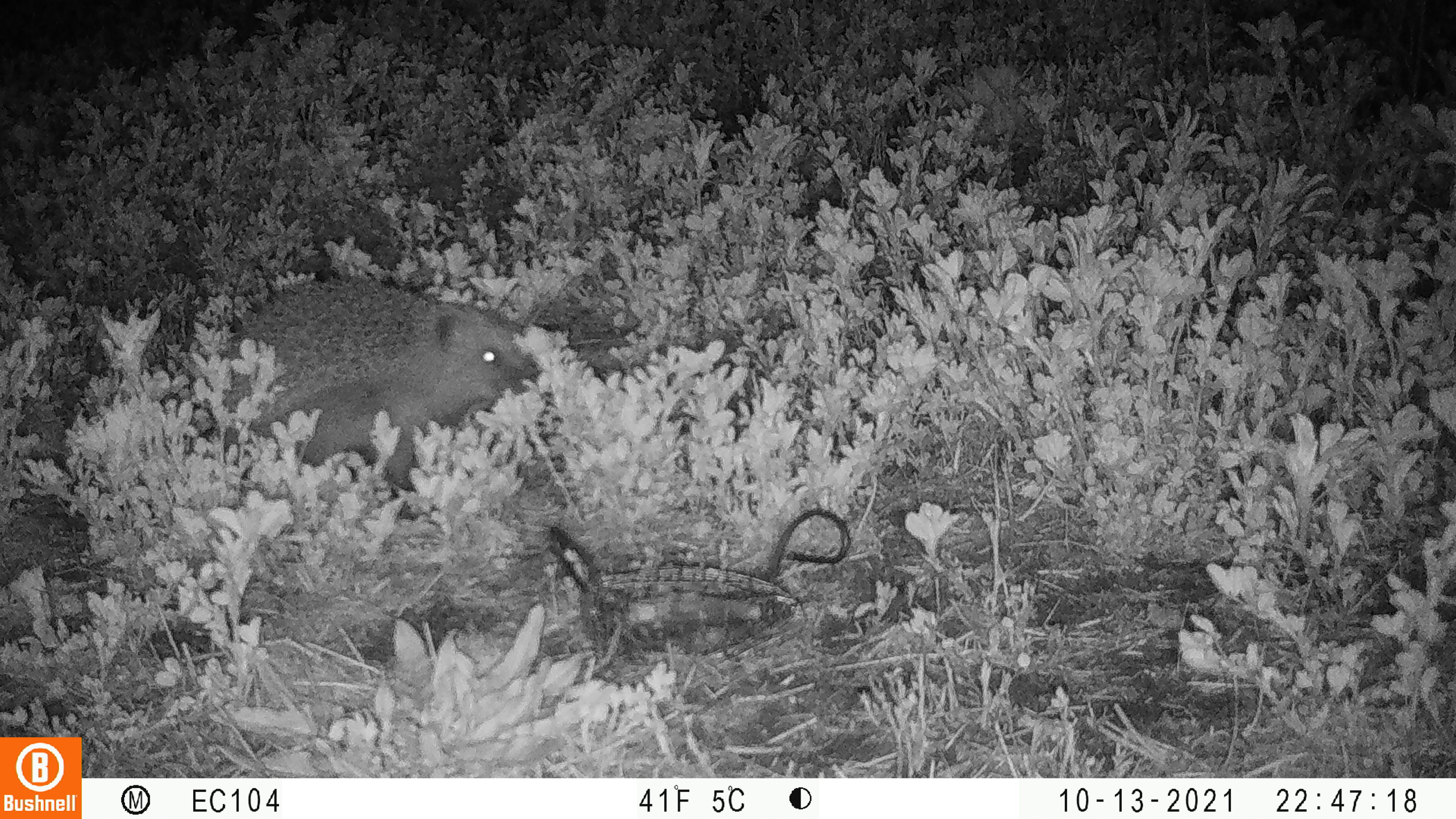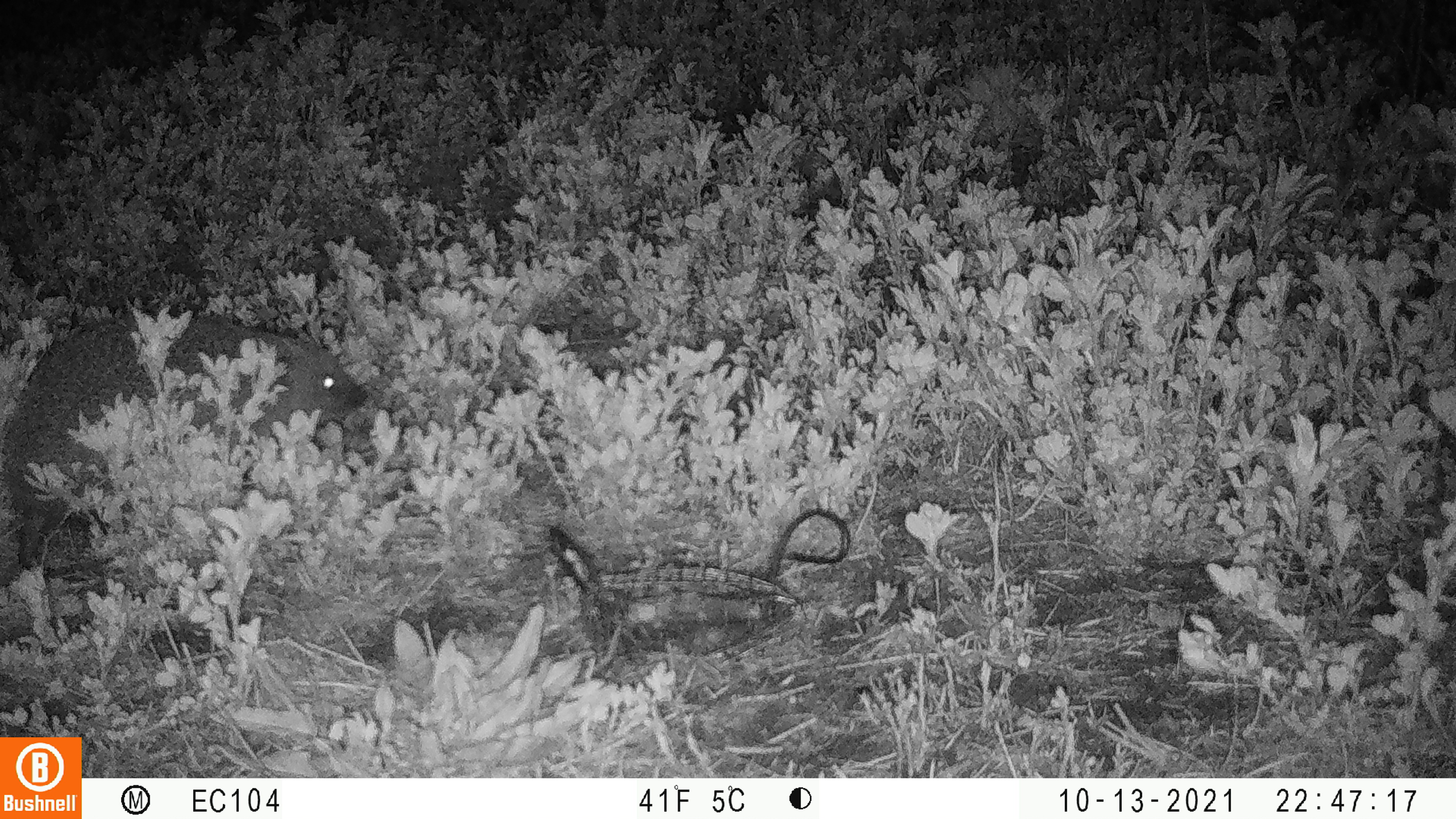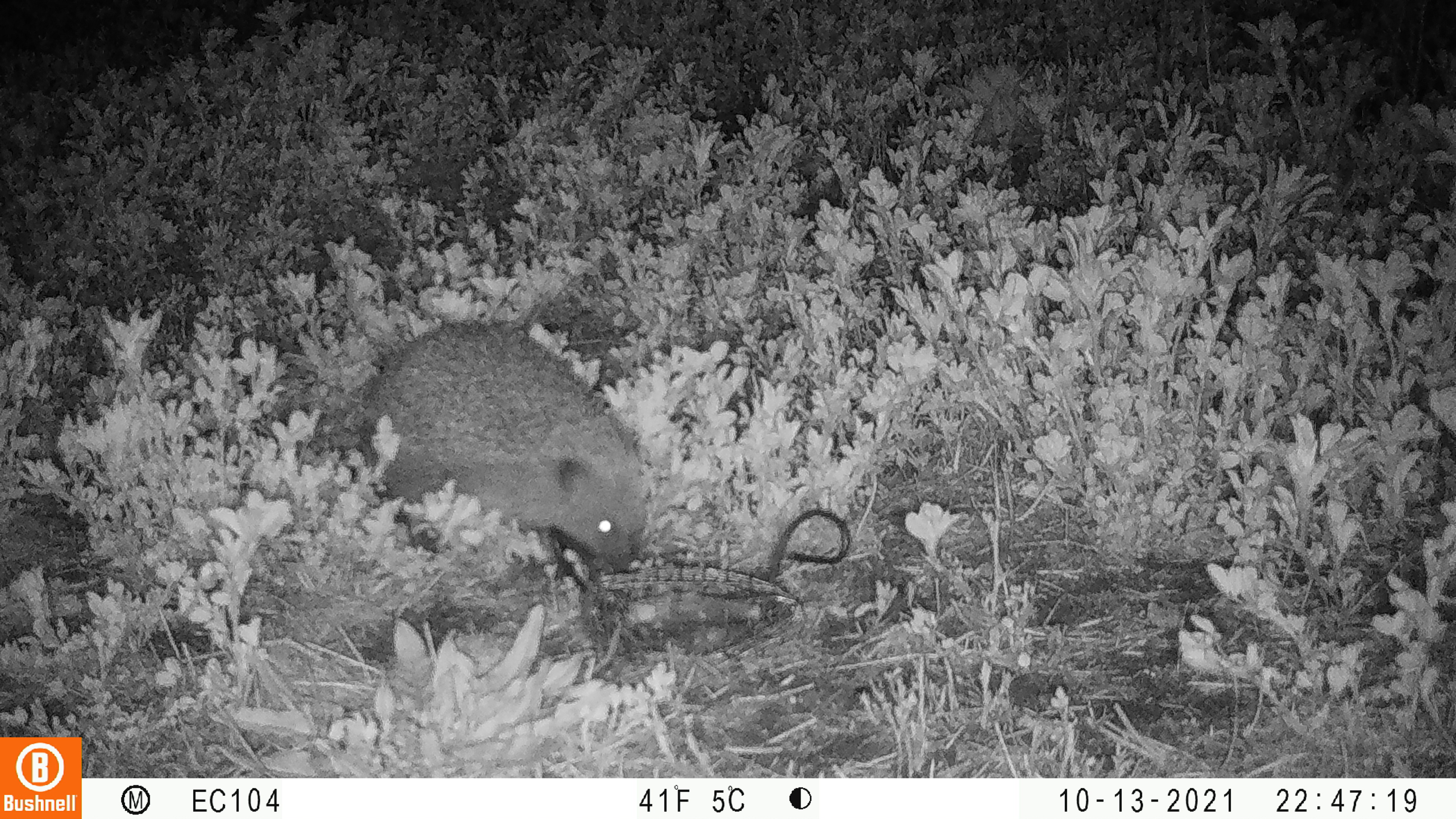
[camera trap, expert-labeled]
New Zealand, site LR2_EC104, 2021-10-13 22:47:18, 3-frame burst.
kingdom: Animalia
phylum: Chordata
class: Mammalia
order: Eulipotyphla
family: Erinaceidae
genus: Erinaceus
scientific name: Erinaceus europaeus europaeus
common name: european hedgehog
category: hedgehog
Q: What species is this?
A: Hedgehog (european hedgehog) (Erinaceus europaeus europaeus).